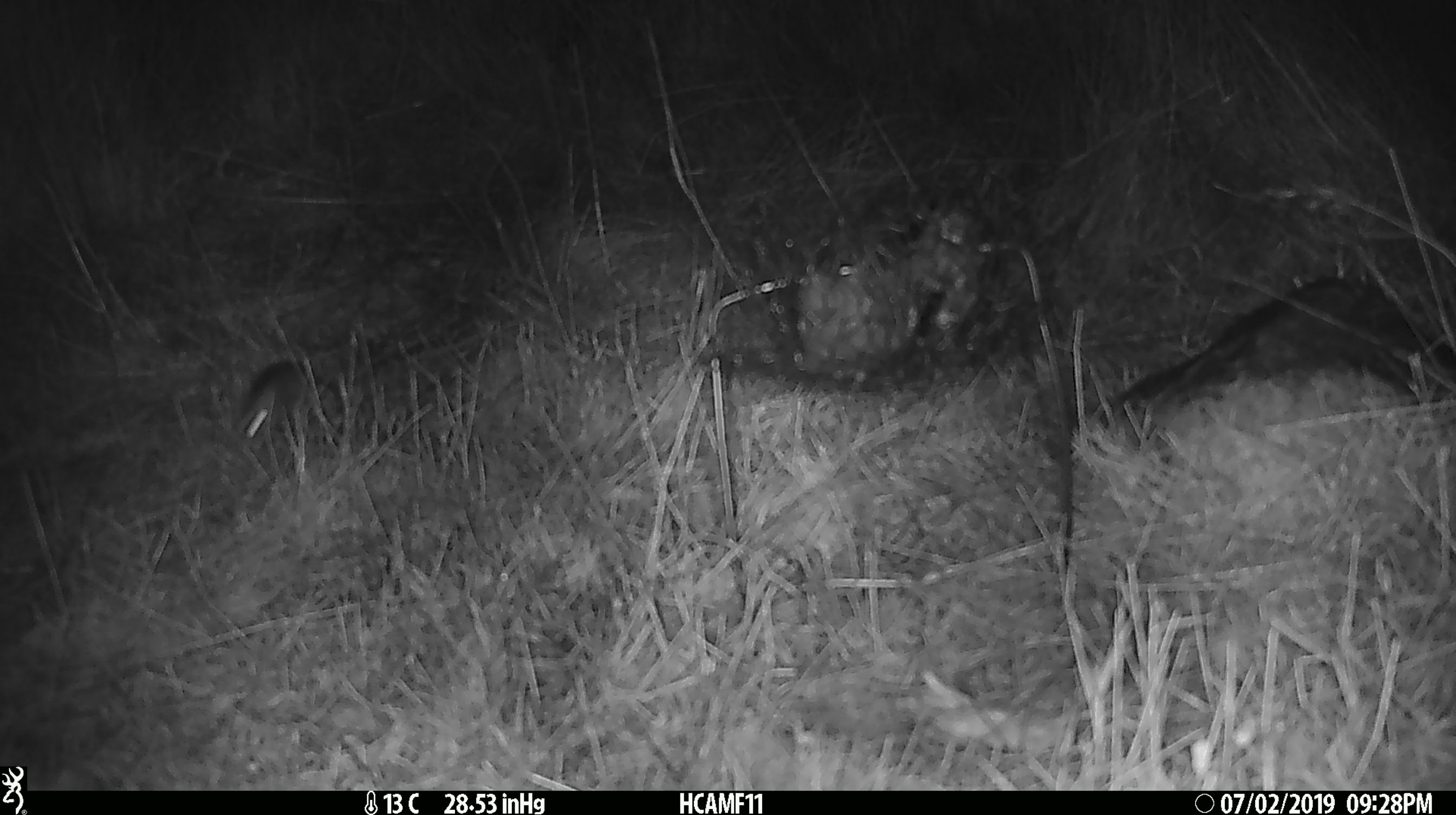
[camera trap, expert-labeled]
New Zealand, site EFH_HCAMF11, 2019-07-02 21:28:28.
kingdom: Animalia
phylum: Chordata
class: Mammalia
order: Rodentia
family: Muridae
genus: Mus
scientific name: Mus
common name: mouse